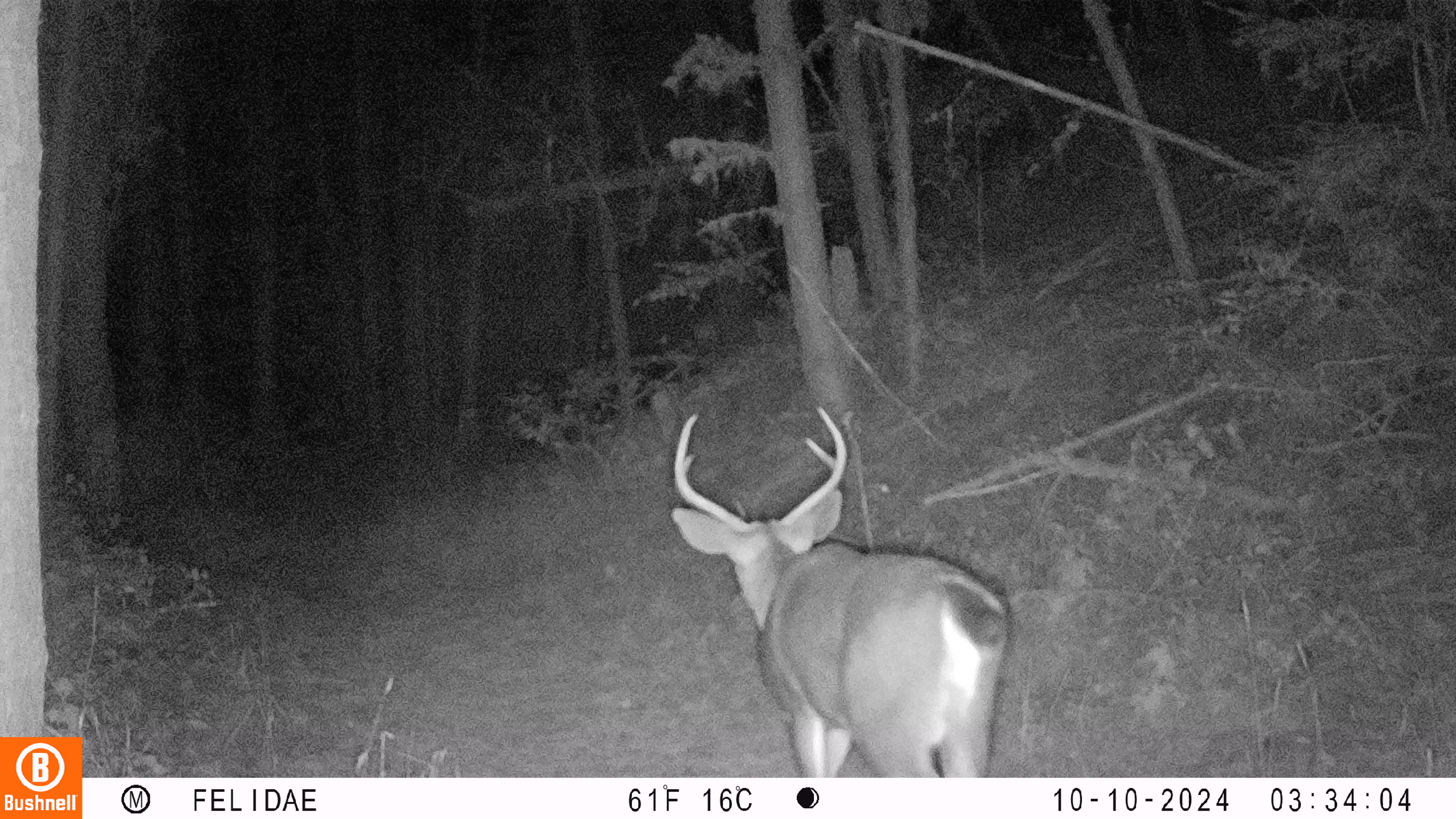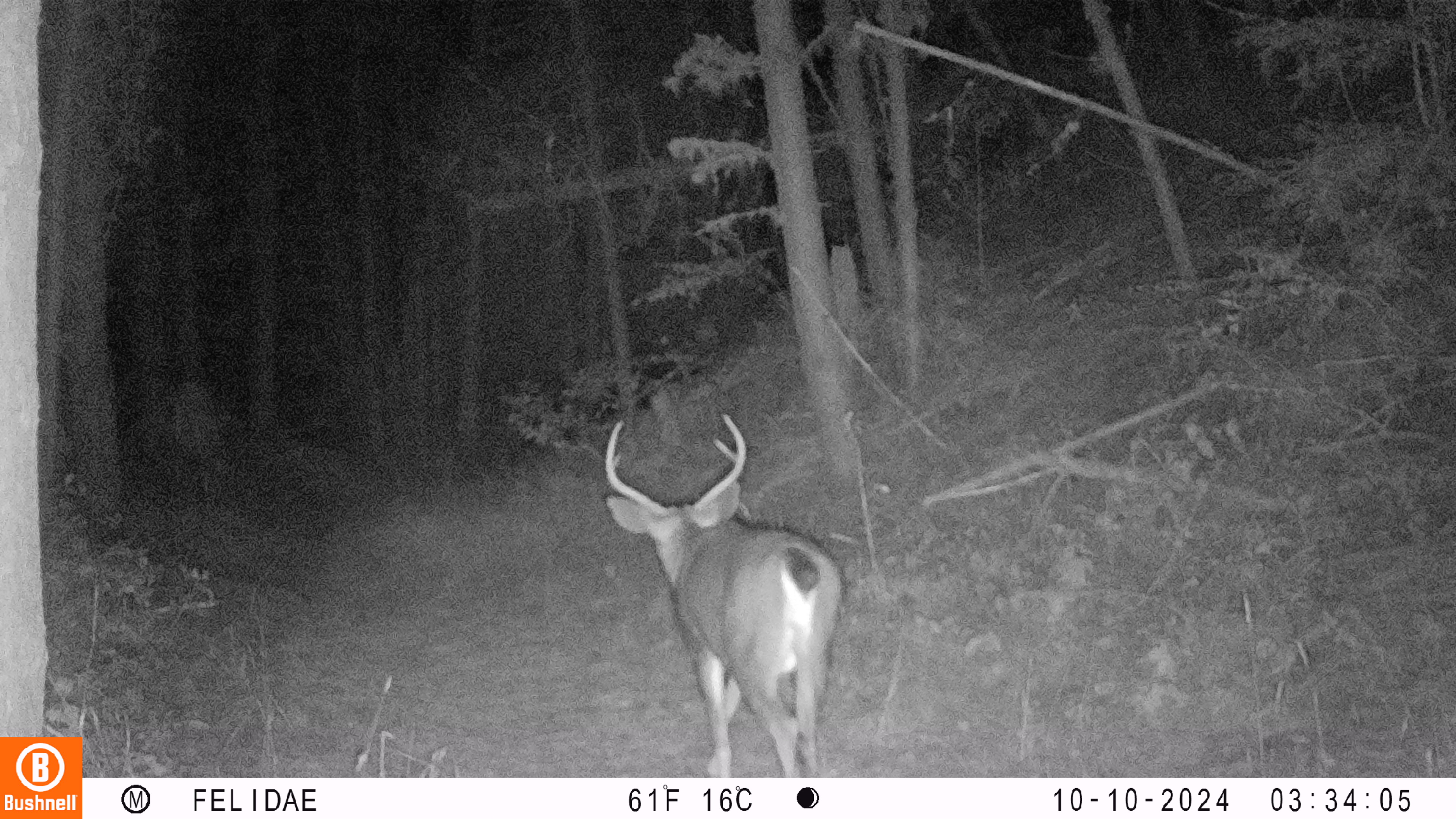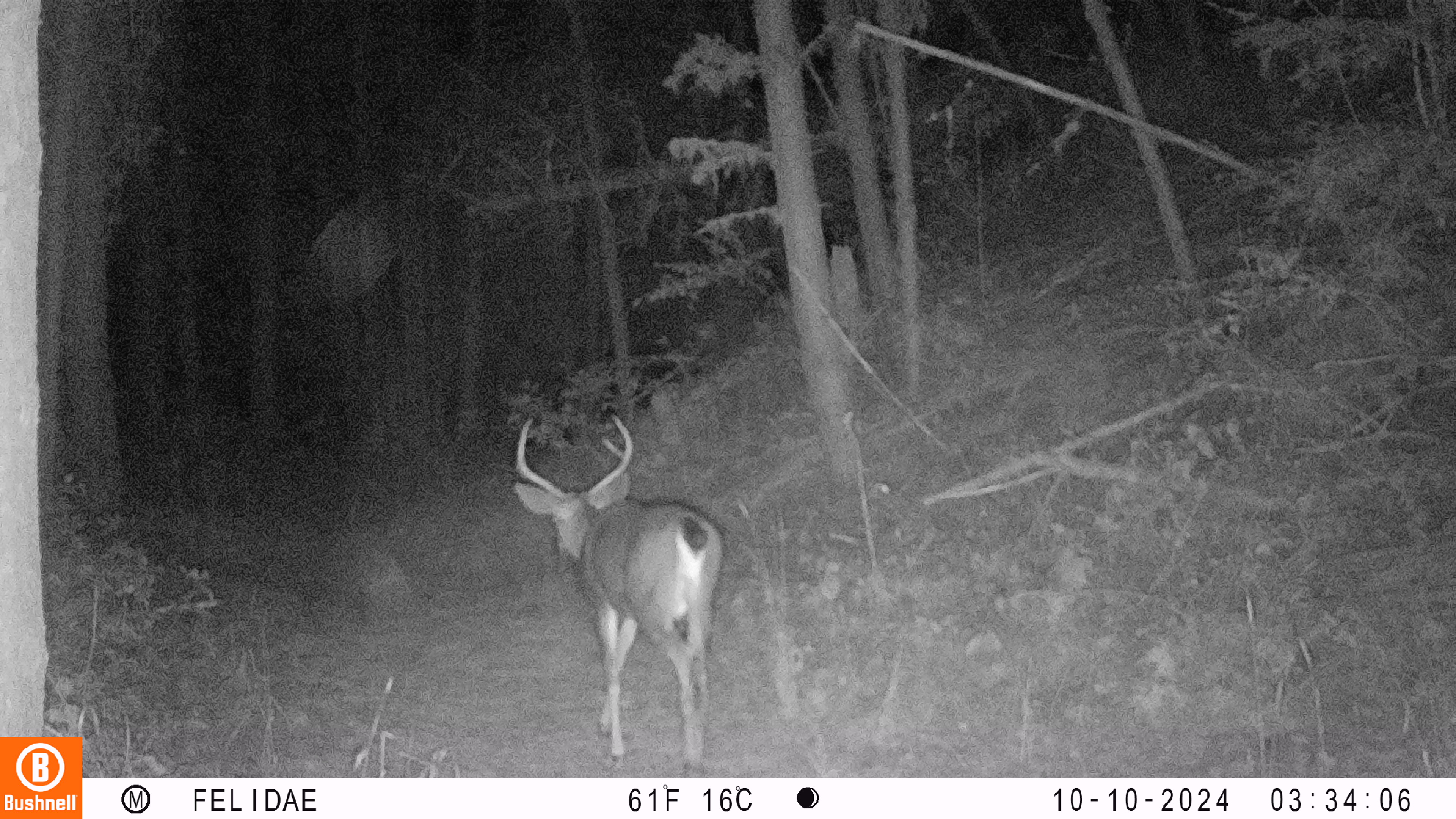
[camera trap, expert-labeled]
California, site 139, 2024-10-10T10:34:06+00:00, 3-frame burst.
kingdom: Animalia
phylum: Chordata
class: Mammalia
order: Artiodactyla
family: Cervidae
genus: Odocoileus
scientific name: Odocoileus hemionus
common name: mule deer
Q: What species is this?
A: Mule deer (Odocoileus hemionus).